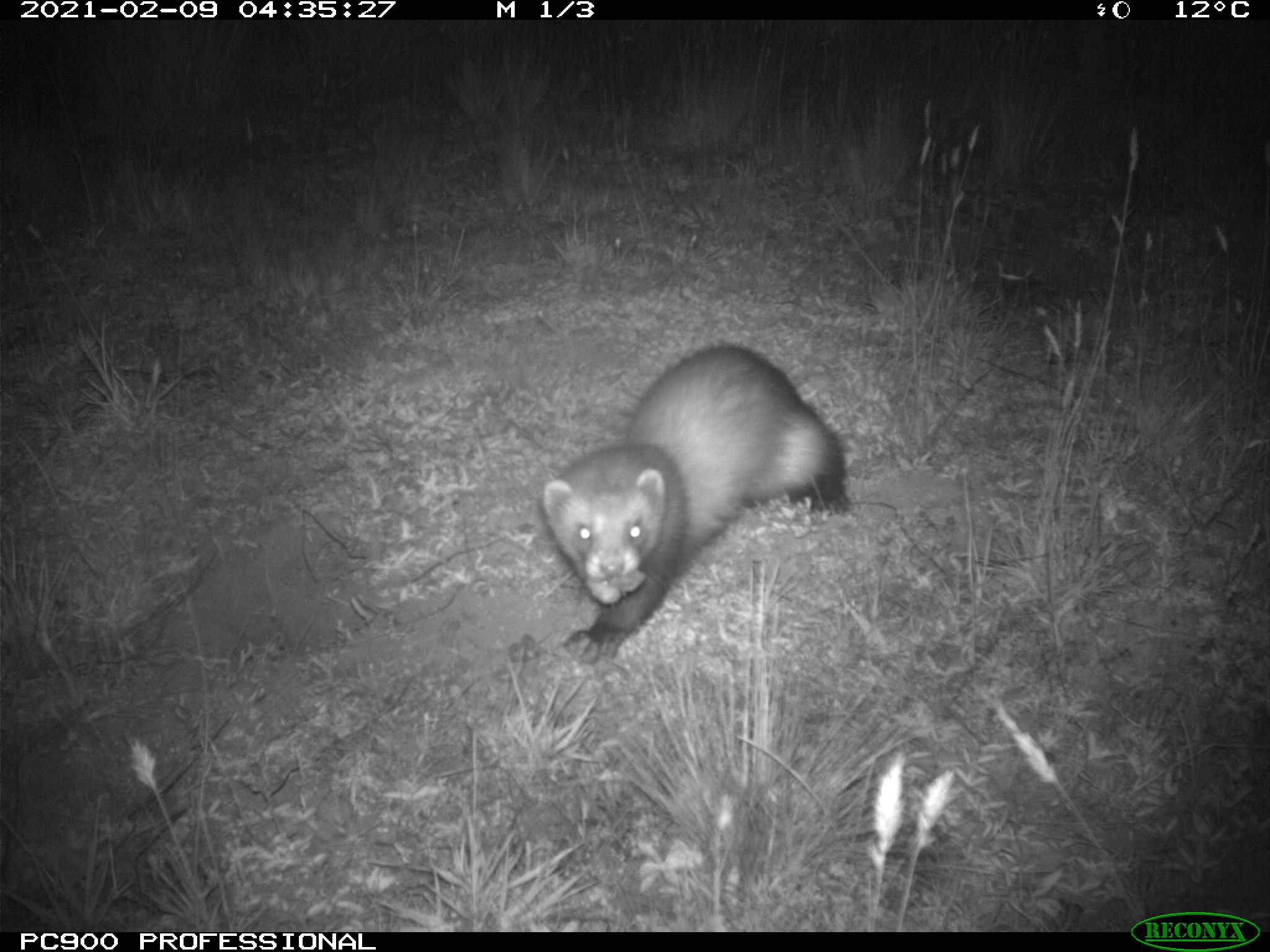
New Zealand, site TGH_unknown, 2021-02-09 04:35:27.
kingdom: Animalia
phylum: Chordata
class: Mammalia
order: Carnivora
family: Mustelidae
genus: Mustela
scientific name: Mustela furo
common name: ferret